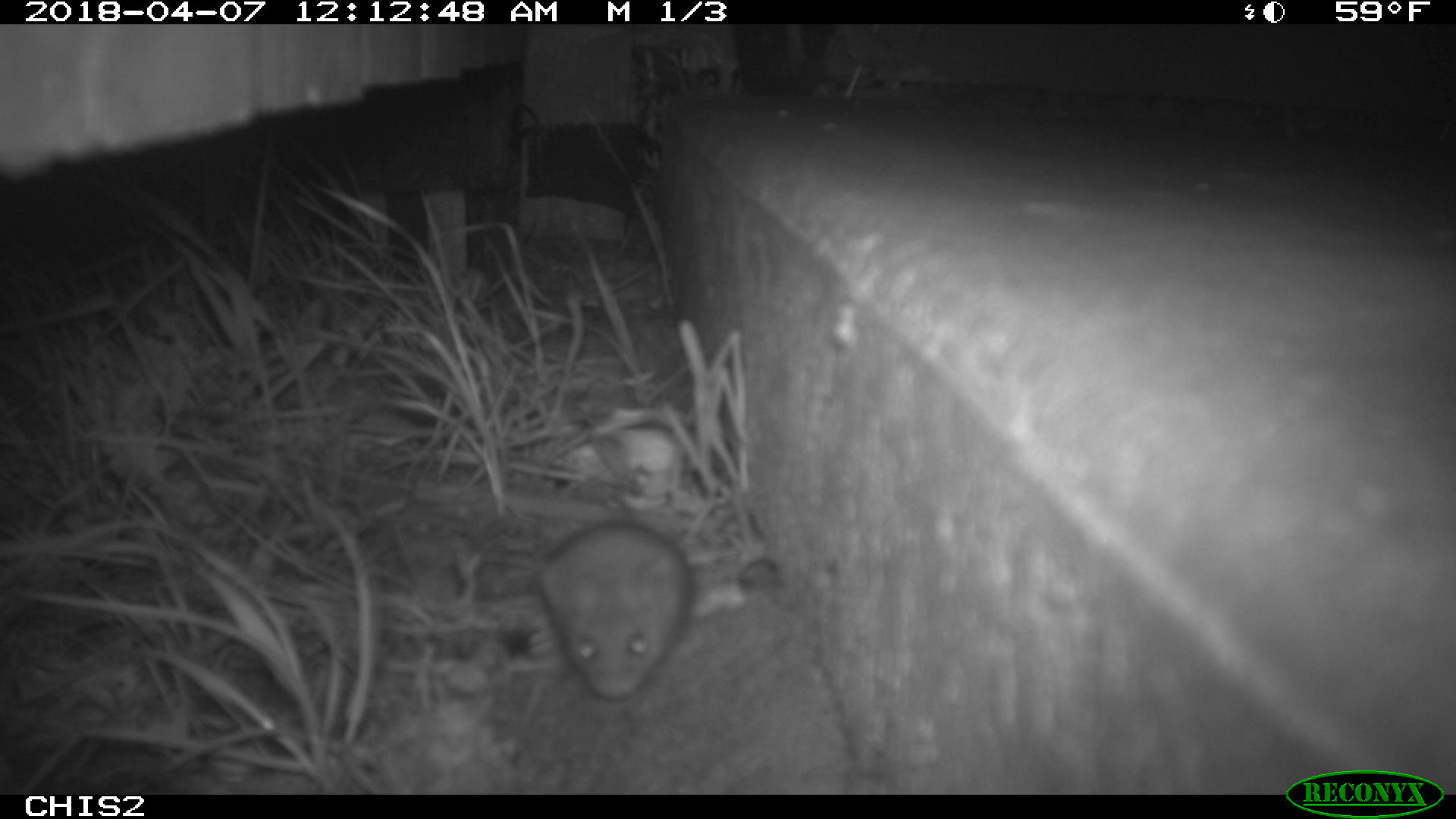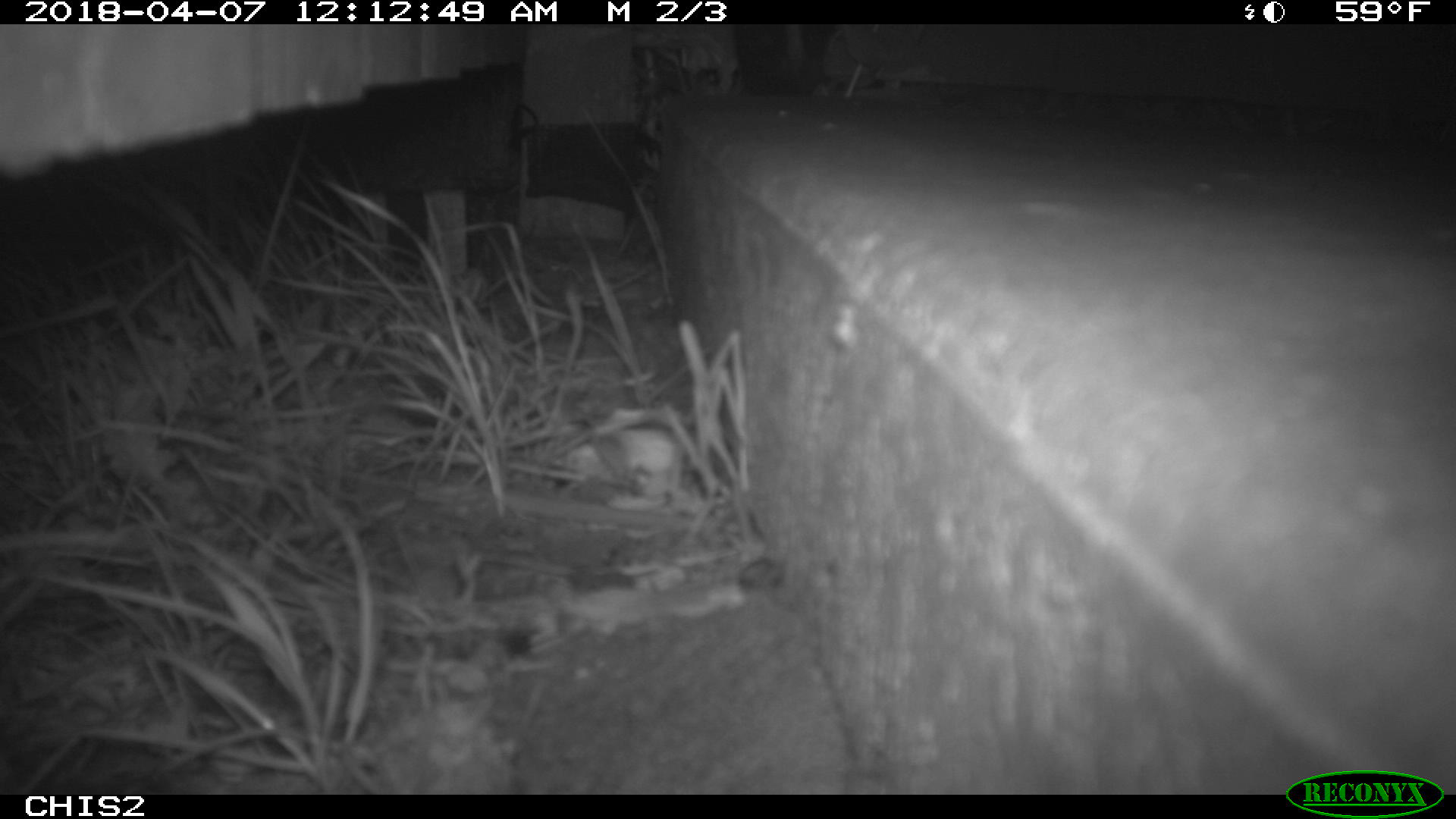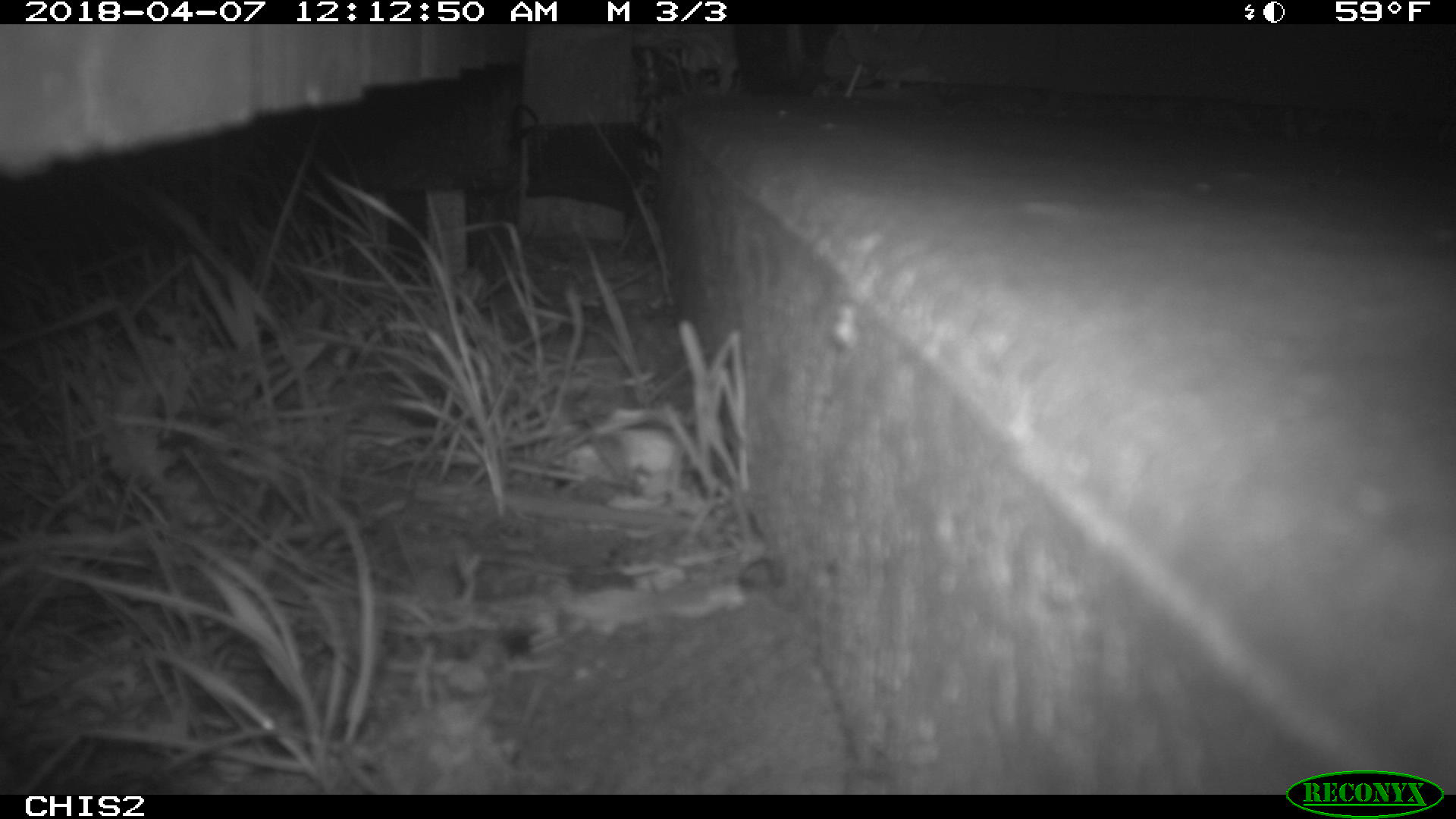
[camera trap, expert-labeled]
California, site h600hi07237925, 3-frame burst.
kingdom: Animalia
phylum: Chordata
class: Mammalia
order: Rodentia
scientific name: Rodentia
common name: rodent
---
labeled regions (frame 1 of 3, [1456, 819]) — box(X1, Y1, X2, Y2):
rodent: box(537, 520, 694, 703)